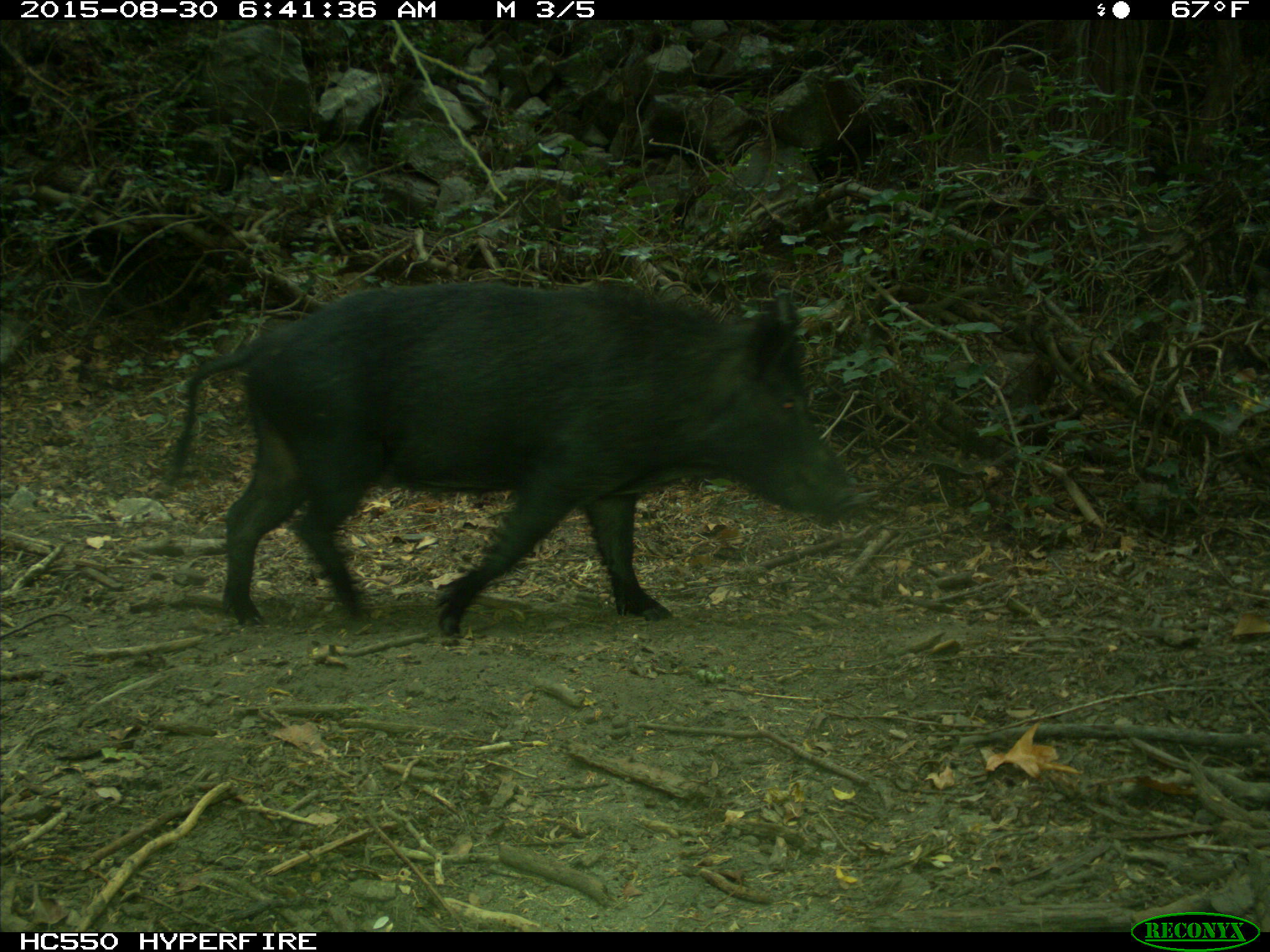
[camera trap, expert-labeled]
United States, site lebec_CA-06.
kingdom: Animalia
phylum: Chordata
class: Mammalia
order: Artiodactyla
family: Suidae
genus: Sus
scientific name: Sus scrofa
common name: wild boar